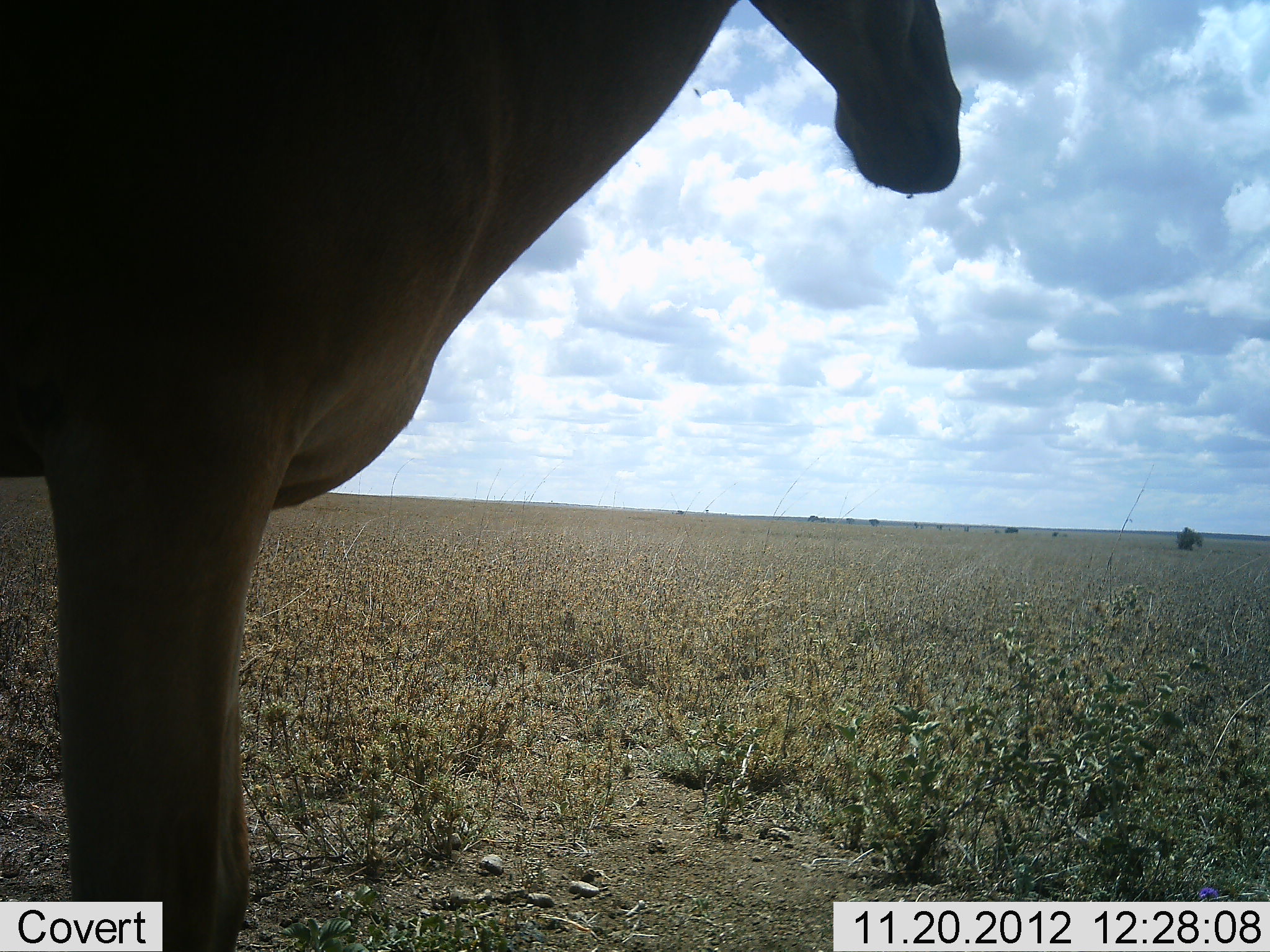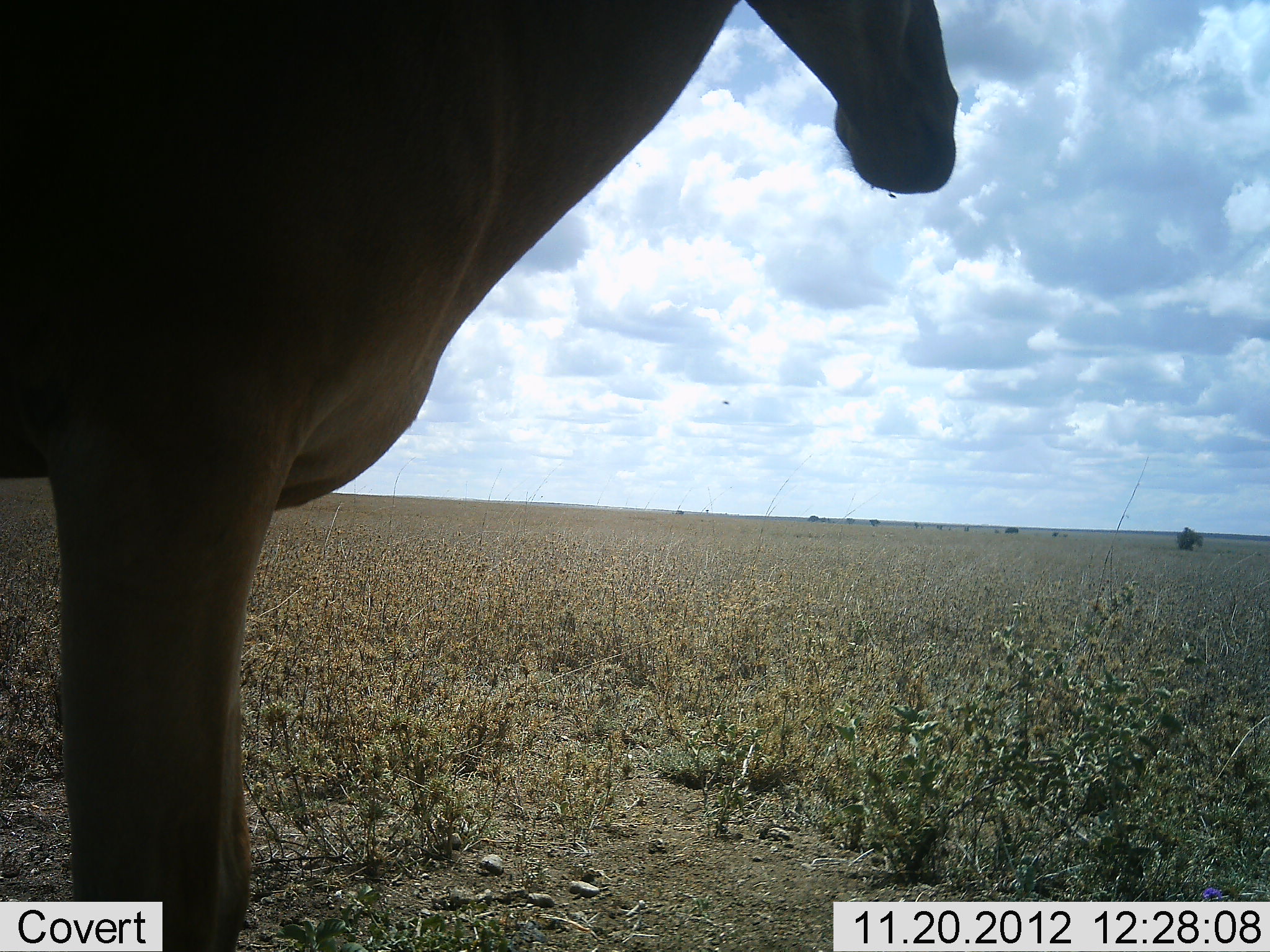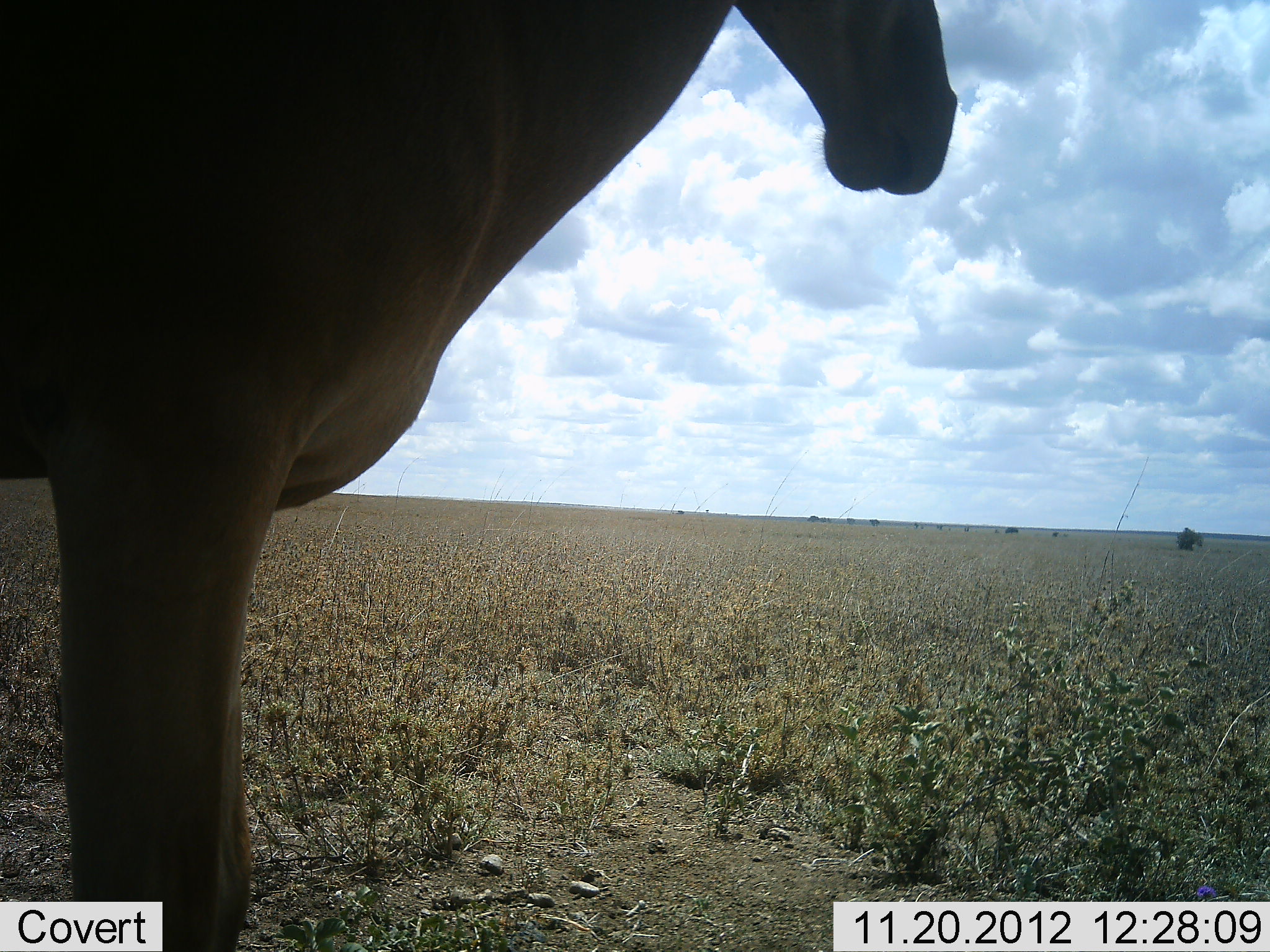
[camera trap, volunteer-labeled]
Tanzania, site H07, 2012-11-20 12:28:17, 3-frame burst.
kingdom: Animalia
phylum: Chordata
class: Mammalia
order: Artiodactyla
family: Bovidae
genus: Alcelaphus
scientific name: Alcelaphus buselaphus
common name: hartebeest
Hartebeest (Alcelaphus buselaphus), count 1. Behavior (volunteer vote fractions): standing 90%, resting 0%, moving 0%, interacting 0%. Young present (vote fraction): 0%. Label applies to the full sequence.